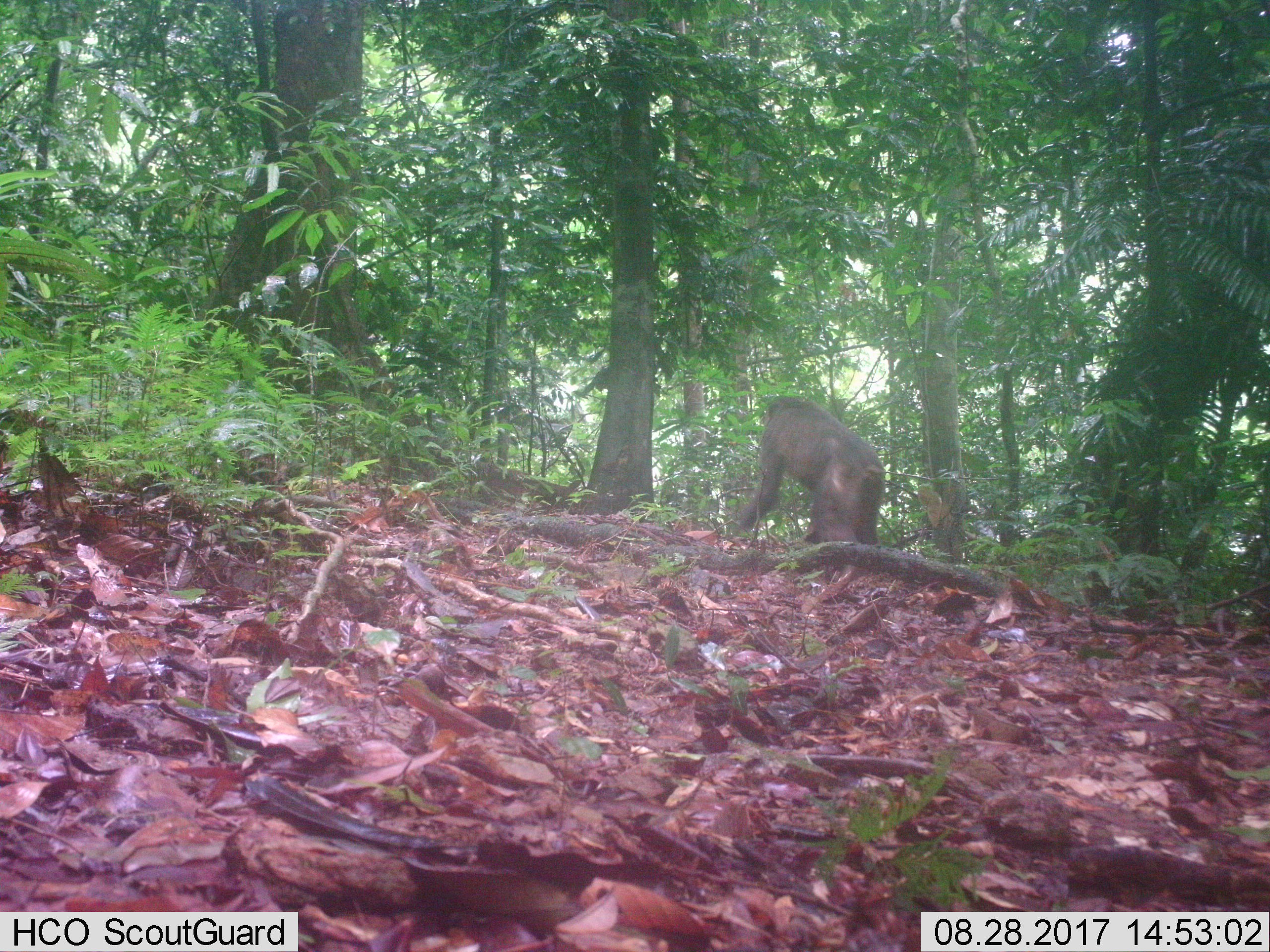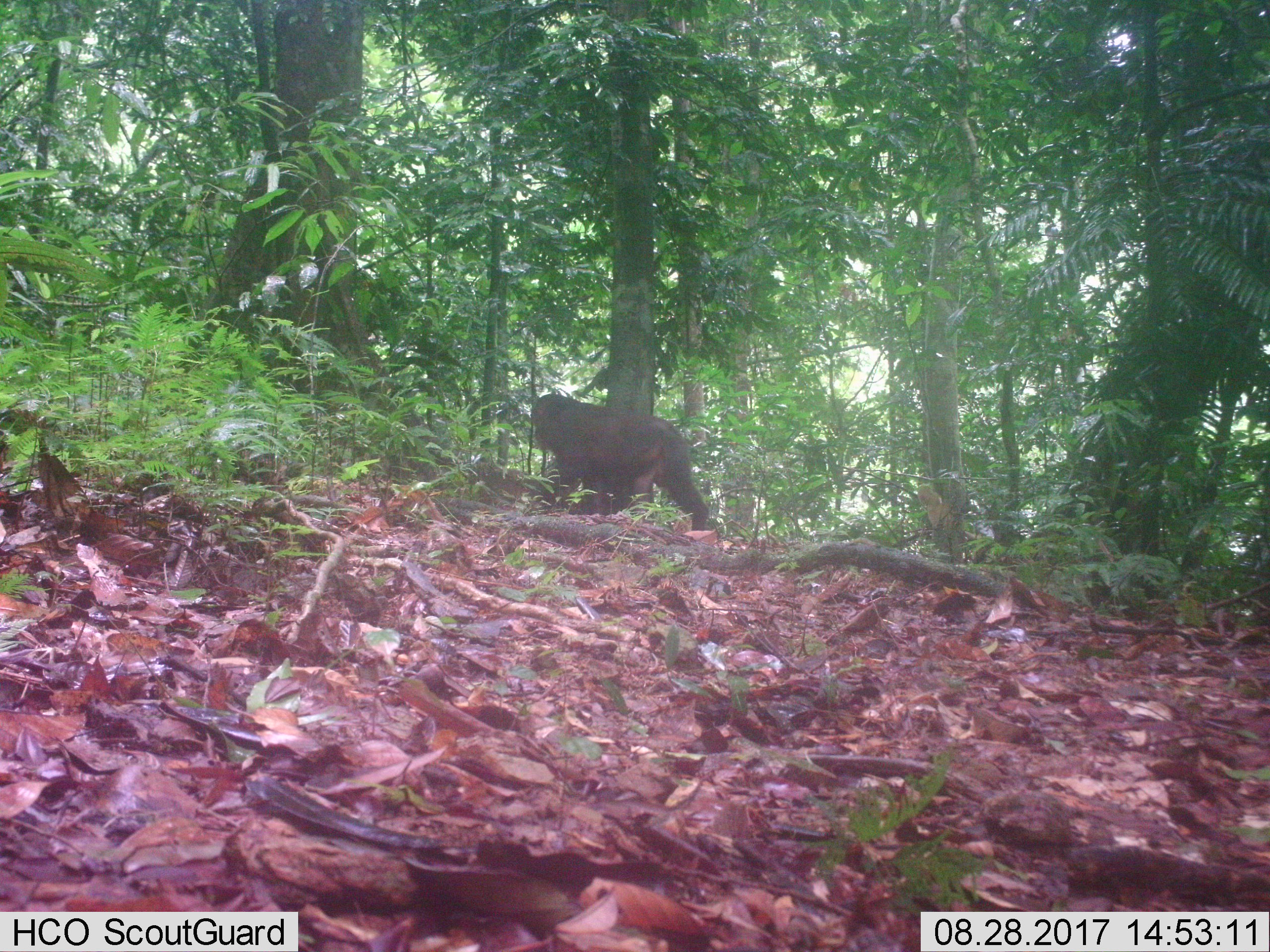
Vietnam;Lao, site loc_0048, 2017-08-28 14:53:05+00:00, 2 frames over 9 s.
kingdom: Animalia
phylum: Chordata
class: Mammalia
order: Primates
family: Cercopithecidae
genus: Macaca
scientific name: Macaca arctoides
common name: stump-tailed macaque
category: stump tailed macaque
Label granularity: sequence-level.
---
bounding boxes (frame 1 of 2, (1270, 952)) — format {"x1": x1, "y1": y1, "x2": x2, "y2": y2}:
stump tailed macaque: {"x1": 737, "y1": 396, "x2": 886, "y2": 573}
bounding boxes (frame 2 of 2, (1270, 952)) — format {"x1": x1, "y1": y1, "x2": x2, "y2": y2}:
stump tailed macaque: {"x1": 530, "y1": 393, "x2": 710, "y2": 531}